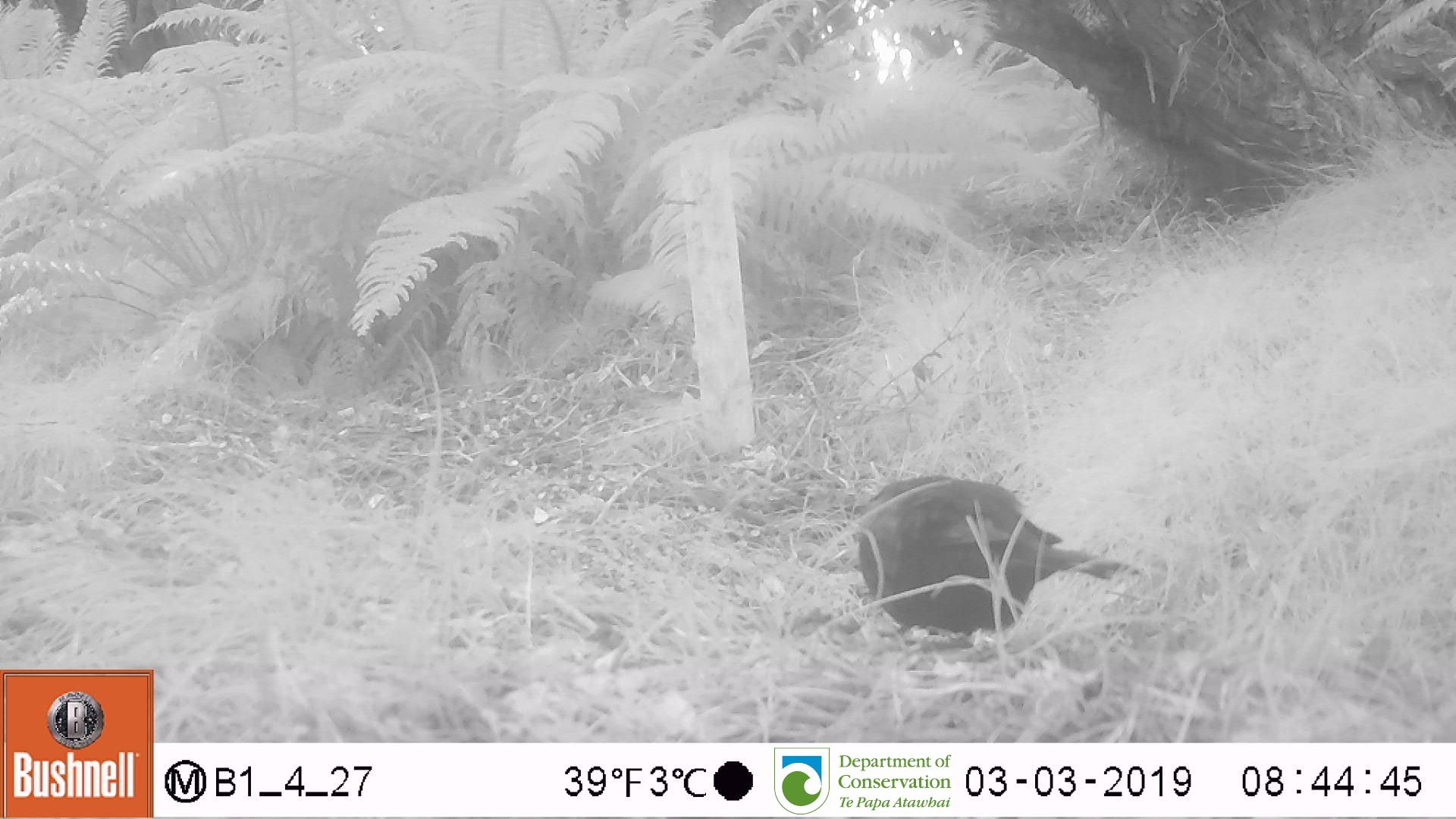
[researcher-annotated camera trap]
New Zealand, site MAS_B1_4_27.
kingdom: Animalia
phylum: Chordata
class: Aves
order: Passeriformes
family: Turdidae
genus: Turdus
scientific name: Turdus merula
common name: eurasian blackbird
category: blackbird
Blackbird (eurasian blackbird) (Turdus merula).